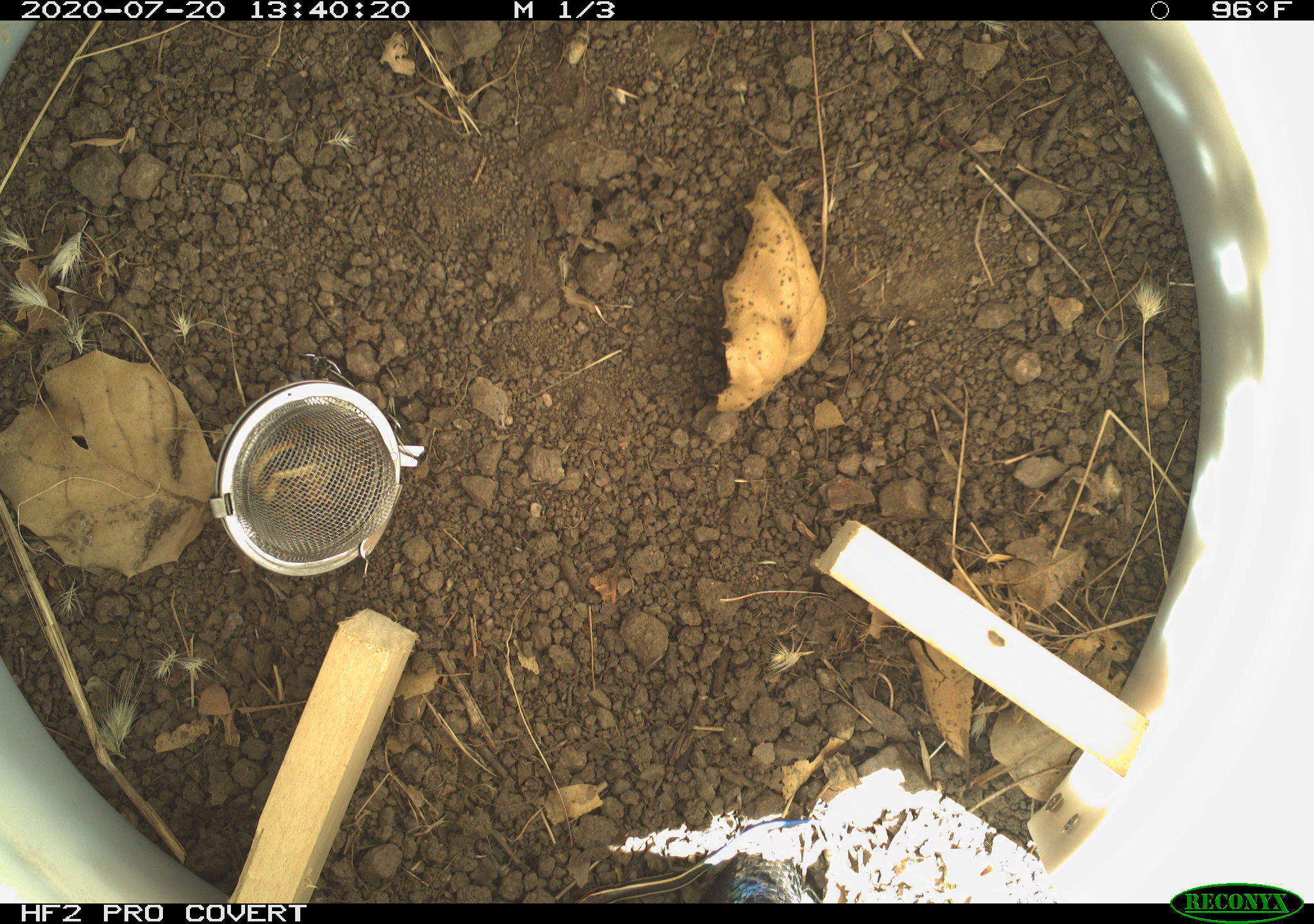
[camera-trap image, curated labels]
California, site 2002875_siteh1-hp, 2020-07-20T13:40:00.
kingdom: Animalia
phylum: Chordata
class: Reptilia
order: Squamata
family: Scincidae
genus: Plestiodon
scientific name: Plestiodon skiltonianus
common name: western skink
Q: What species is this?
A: Western skink (Plestiodon skiltonianus).